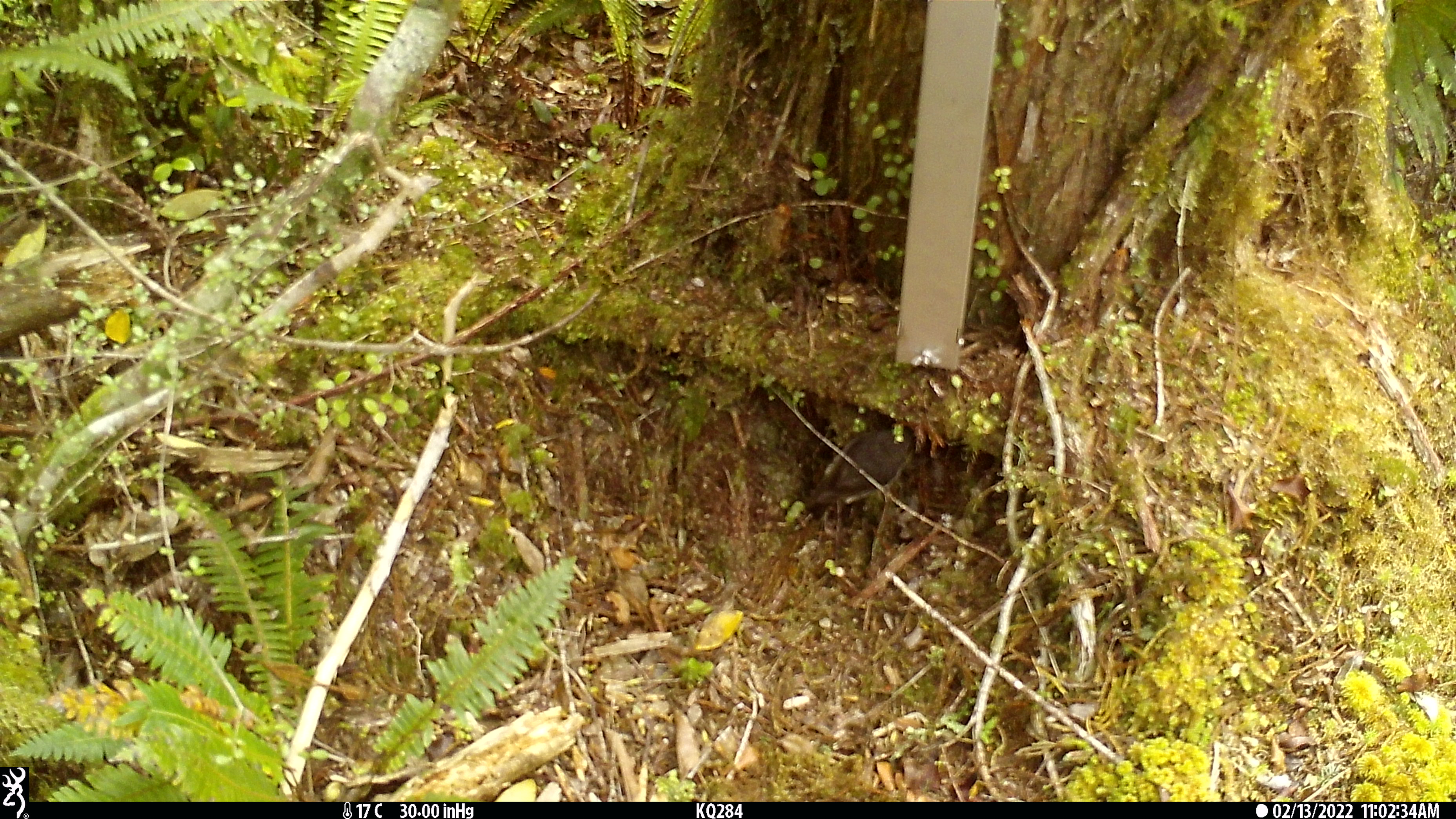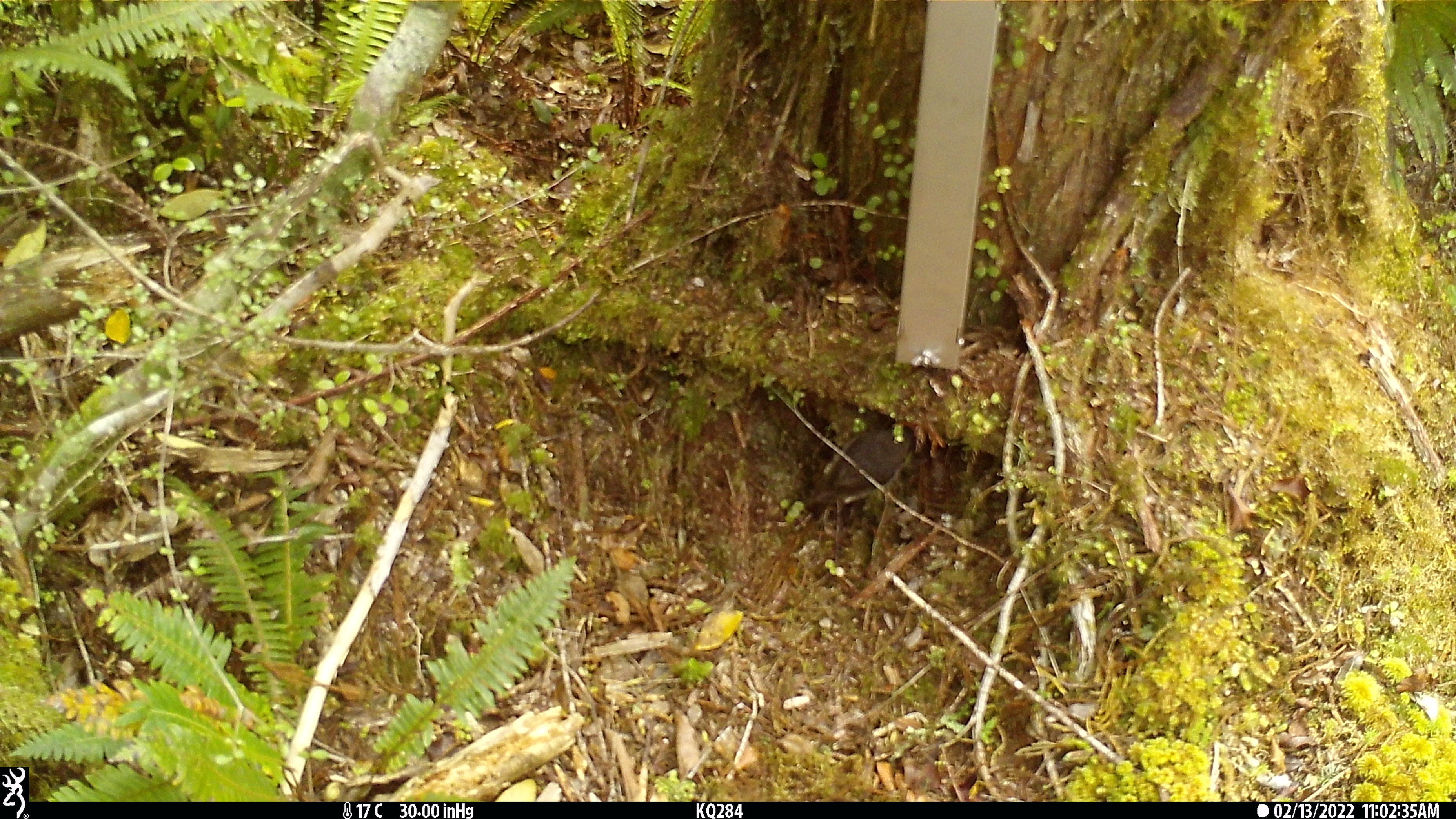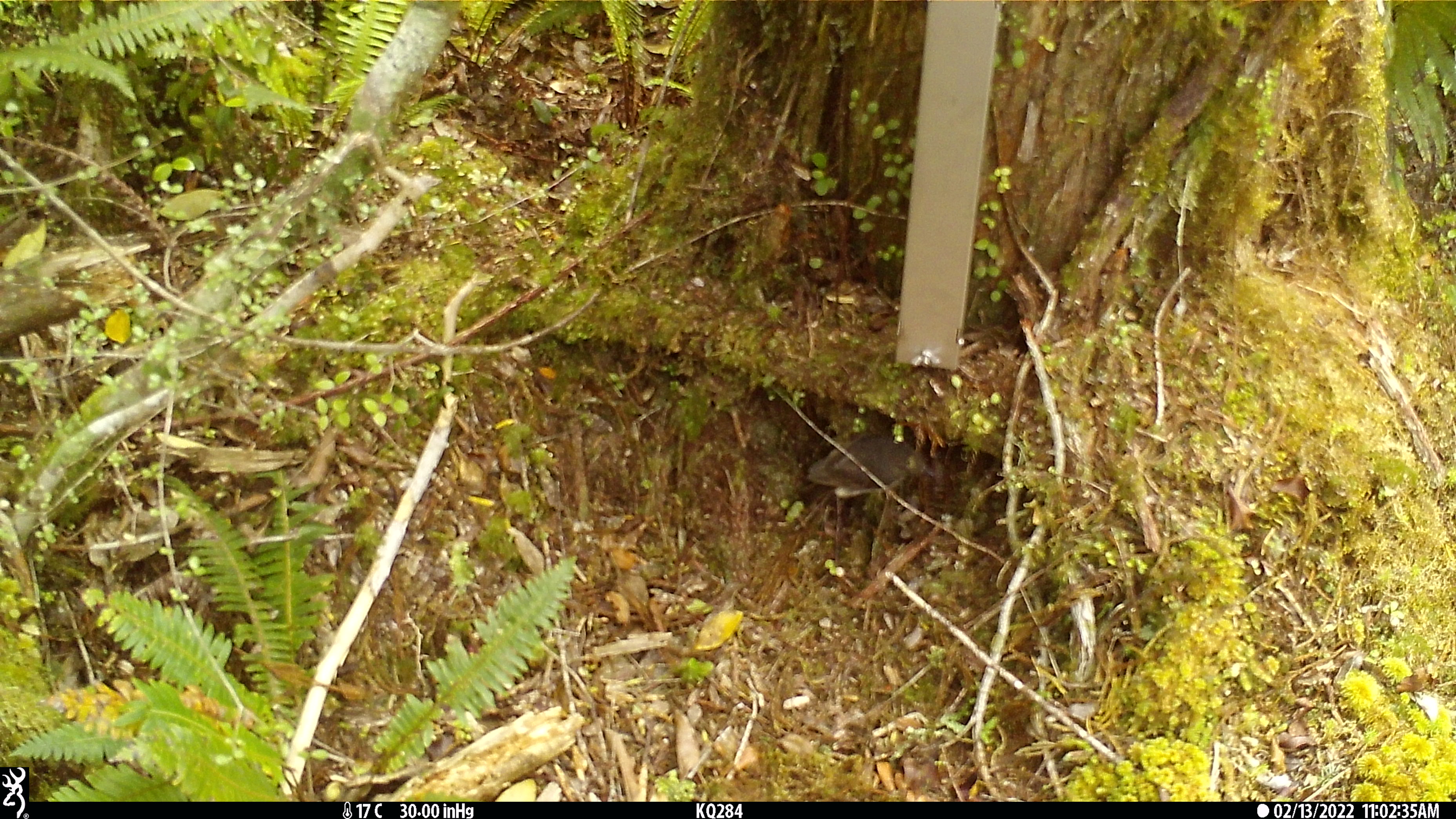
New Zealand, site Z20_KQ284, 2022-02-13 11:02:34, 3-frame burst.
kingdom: Animalia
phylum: Chordata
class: Aves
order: Passeriformes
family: Petroicidae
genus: Petroica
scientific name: Petroica macrocephala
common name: tomtit